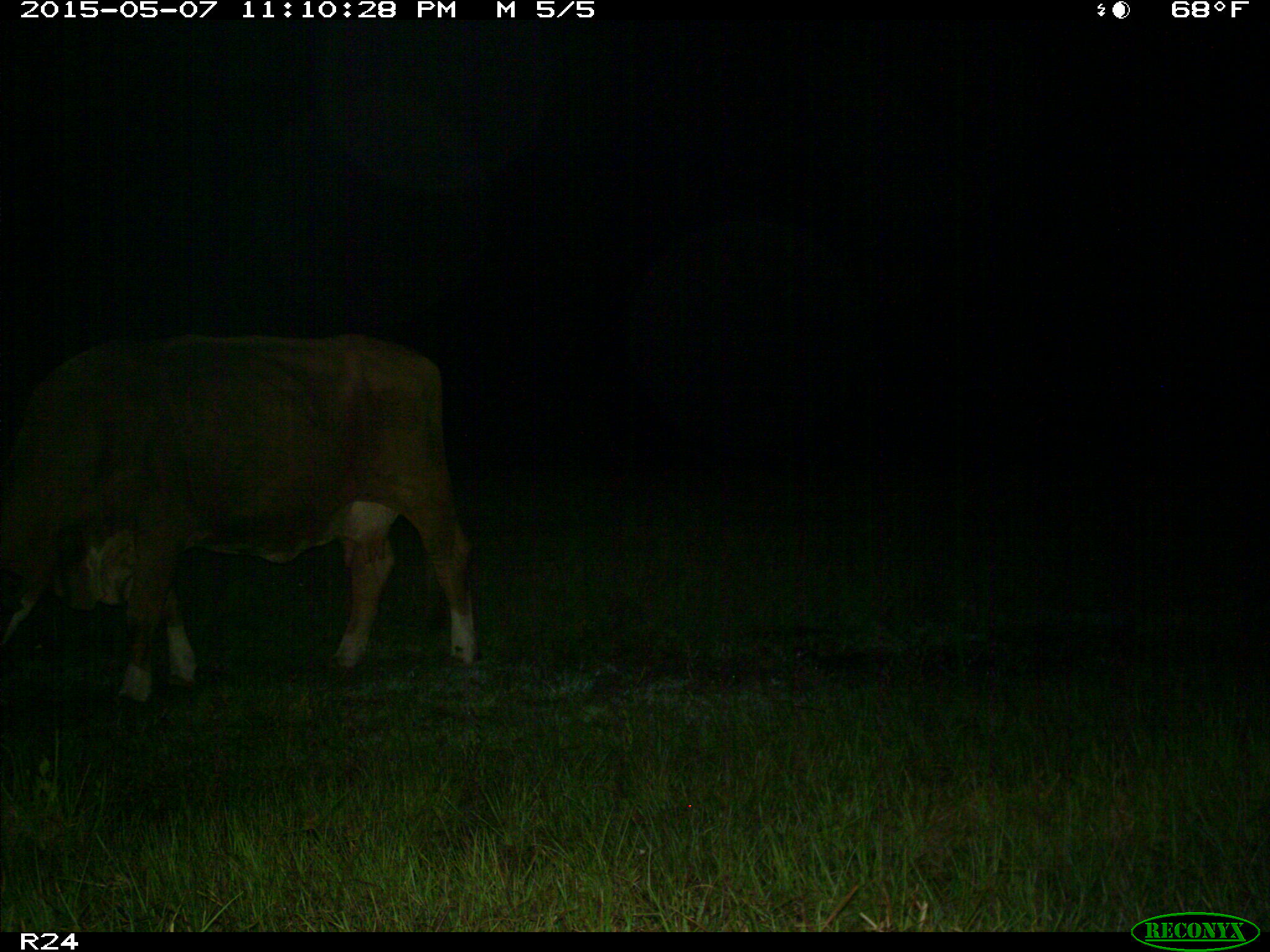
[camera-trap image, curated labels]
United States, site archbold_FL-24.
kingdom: Animalia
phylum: Chordata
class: Mammalia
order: Artiodactyla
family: Bovidae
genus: Bos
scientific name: Bos taurus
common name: domestic cow